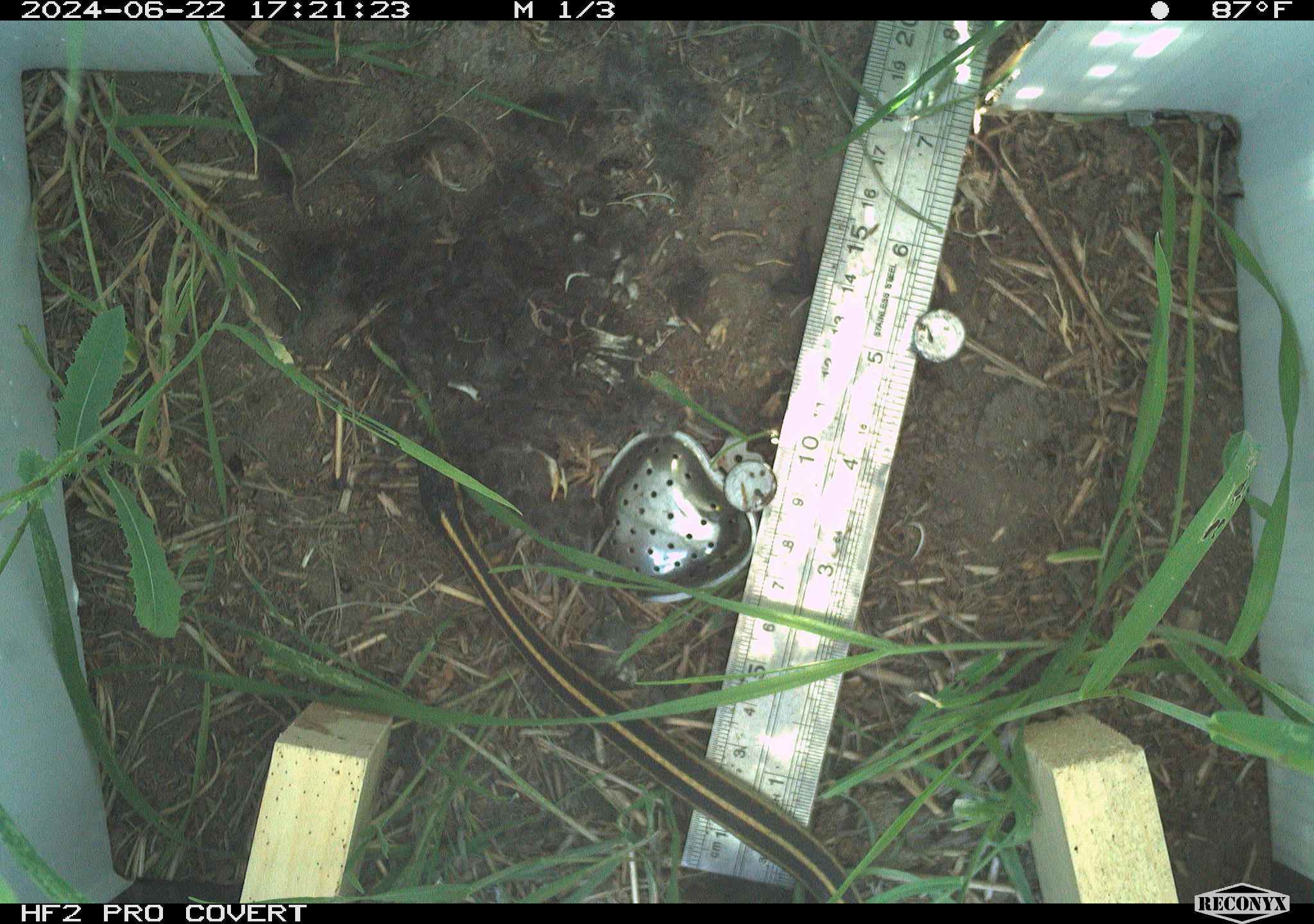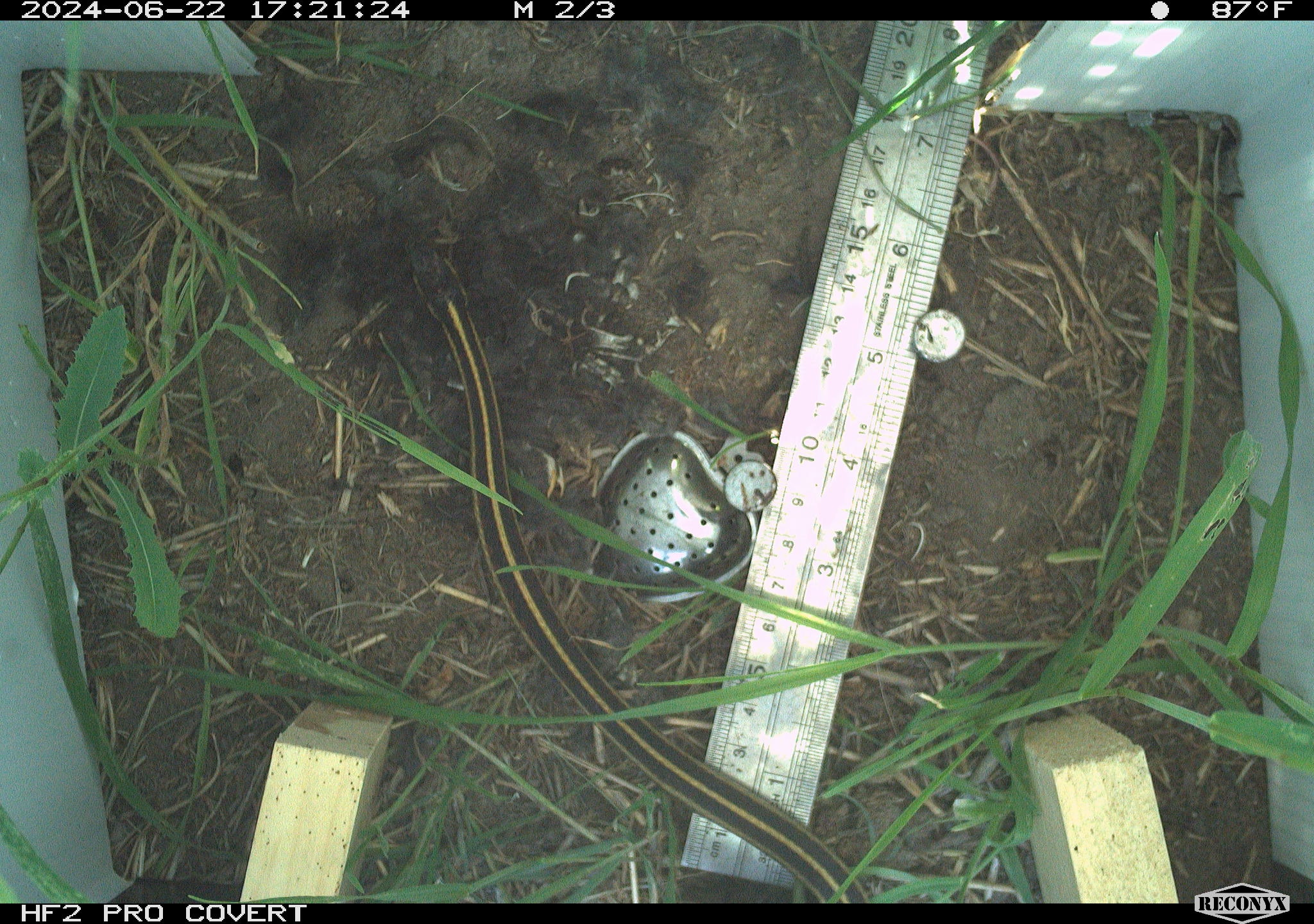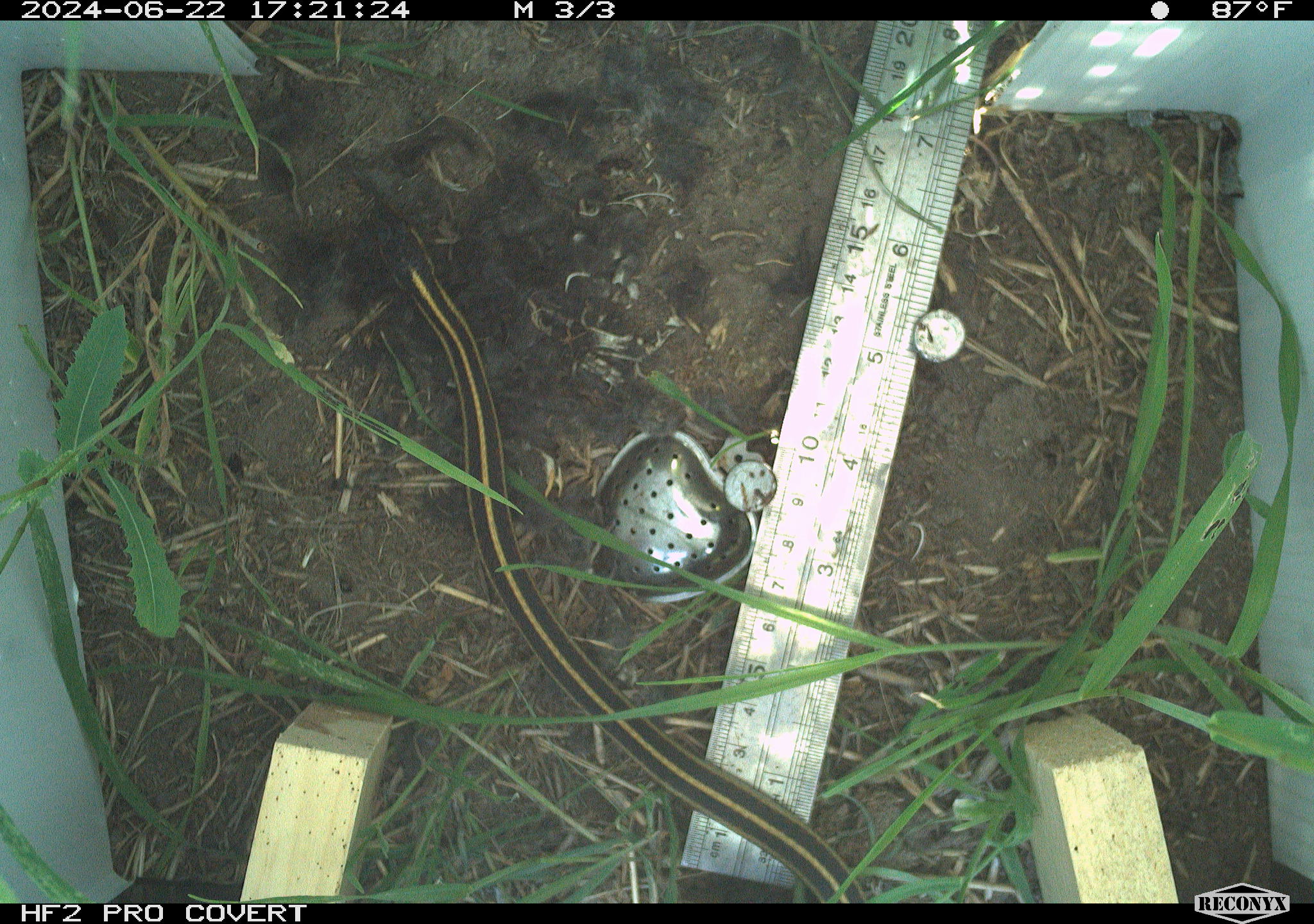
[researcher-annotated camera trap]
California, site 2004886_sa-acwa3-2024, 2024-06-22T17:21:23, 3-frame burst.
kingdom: Animalia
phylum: Chordata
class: Reptilia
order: Squamata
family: Colubridae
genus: Thamnophis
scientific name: Thamnophis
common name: american gartersnakes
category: thamnophis species